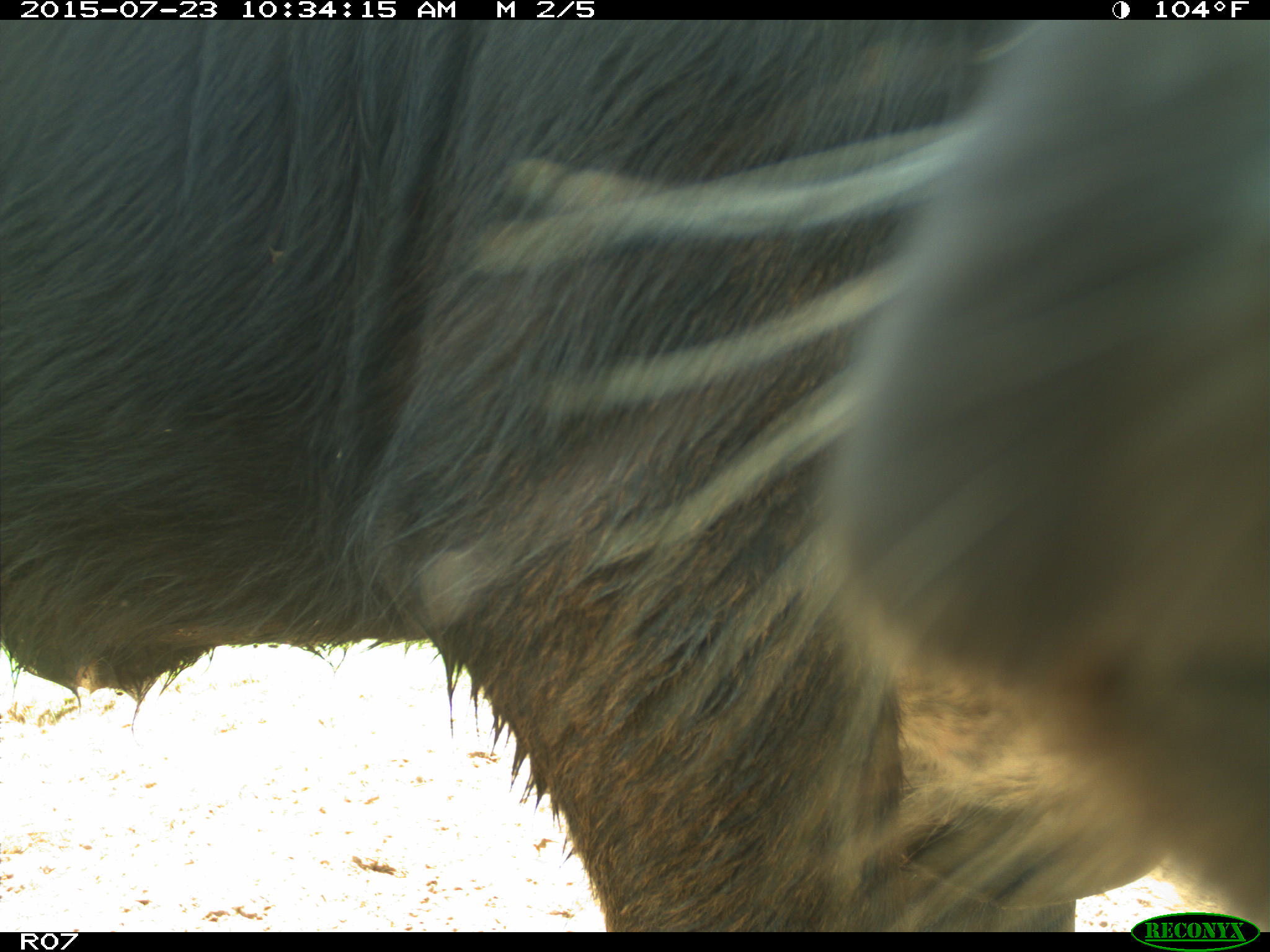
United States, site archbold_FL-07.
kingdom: Animalia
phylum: Chordata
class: Mammalia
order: Artiodactyla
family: Bovidae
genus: Bos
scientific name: Bos taurus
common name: domestic cow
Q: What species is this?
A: Bos taurus (domestic cow).